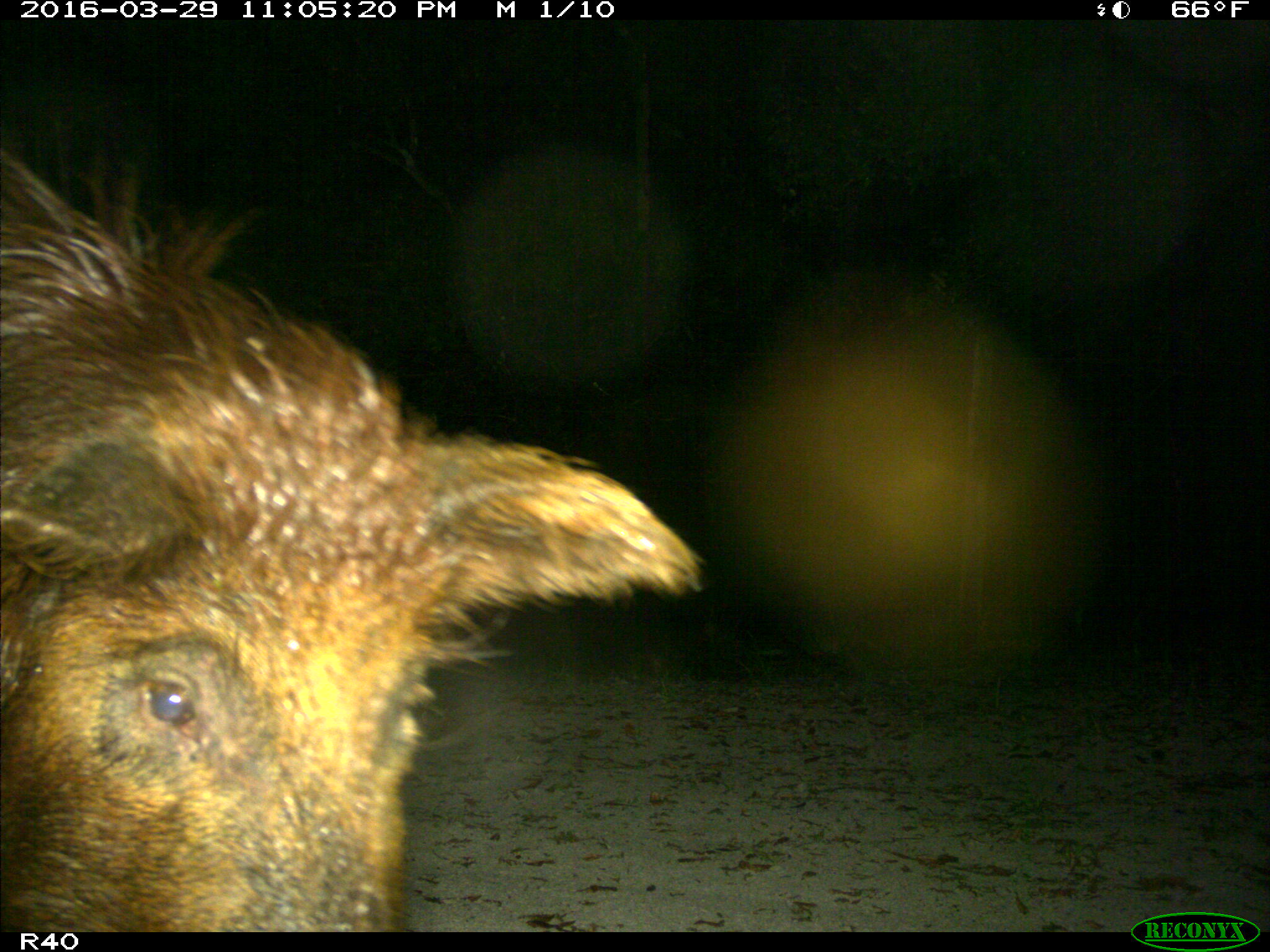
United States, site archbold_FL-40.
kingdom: Animalia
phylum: Chordata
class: Mammalia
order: Artiodactyla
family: Suidae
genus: Sus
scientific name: Sus scrofa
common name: wild boar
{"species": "Sus scrofa (wild boar)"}